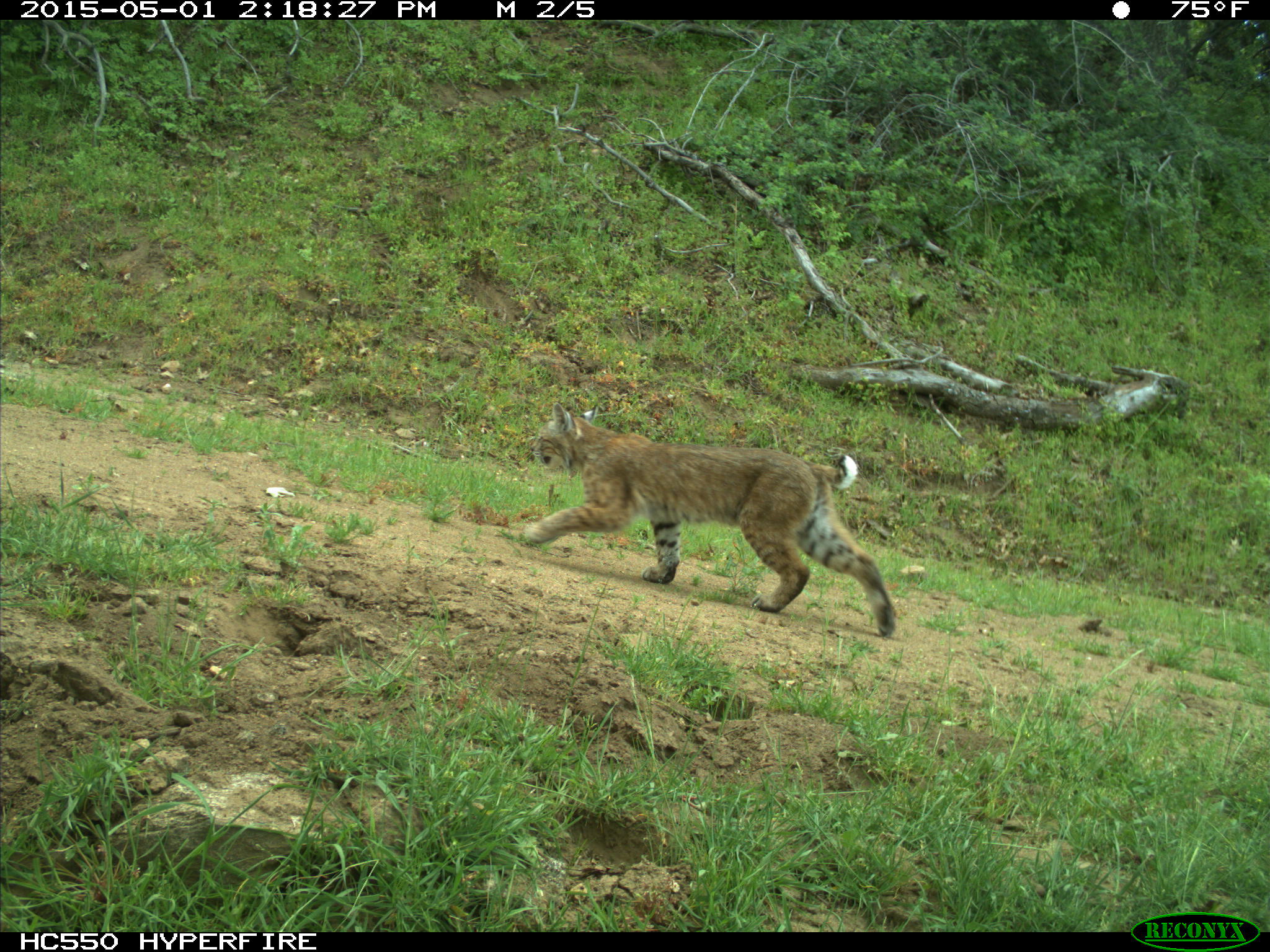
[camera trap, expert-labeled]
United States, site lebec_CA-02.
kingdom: Animalia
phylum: Chordata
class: Mammalia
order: Carnivora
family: Felidae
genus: Lynx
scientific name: Lynx rufus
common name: bobcat